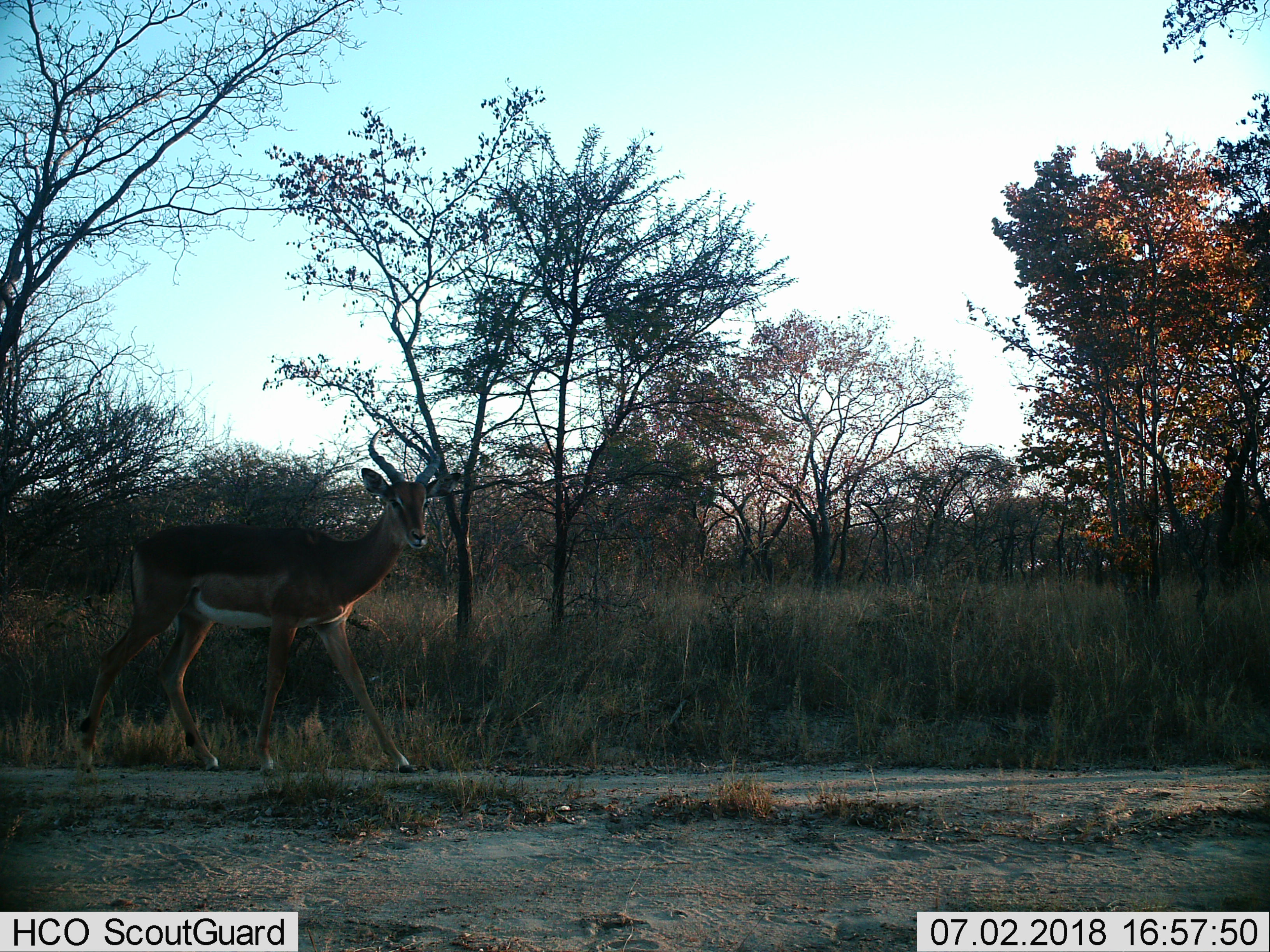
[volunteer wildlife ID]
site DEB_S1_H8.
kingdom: Animalia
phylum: Chordata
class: Mammalia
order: Artiodactyla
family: Bovidae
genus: Aepyceros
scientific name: Aepyceros melampus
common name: impala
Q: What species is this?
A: Impala (Aepyceros melampus).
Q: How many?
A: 1.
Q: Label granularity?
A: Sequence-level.